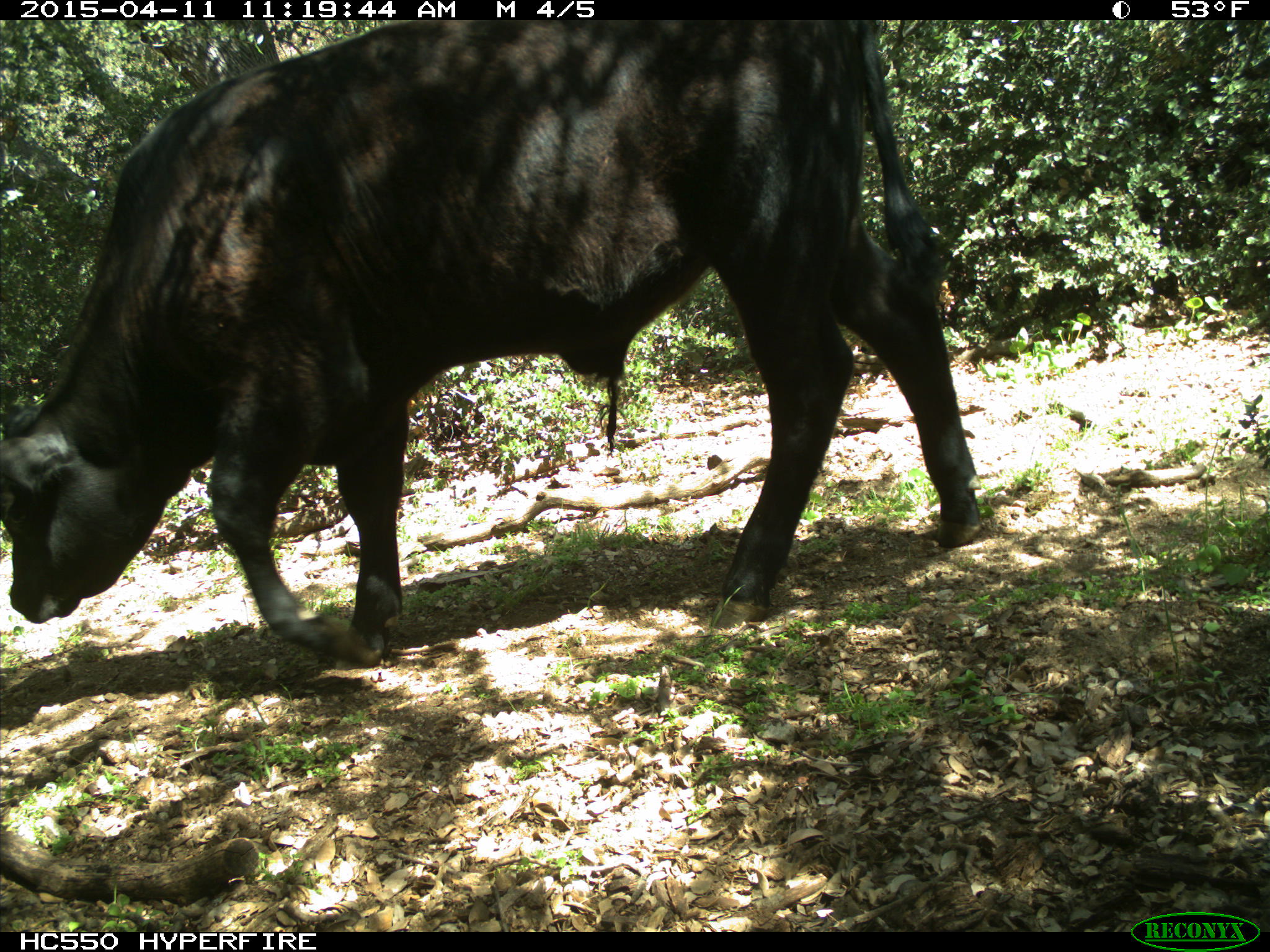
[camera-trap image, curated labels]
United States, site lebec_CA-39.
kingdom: Animalia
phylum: Chordata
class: Mammalia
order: Artiodactyla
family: Bovidae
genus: Bos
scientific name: Bos taurus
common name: domestic cow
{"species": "Bos taurus (domestic cow)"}